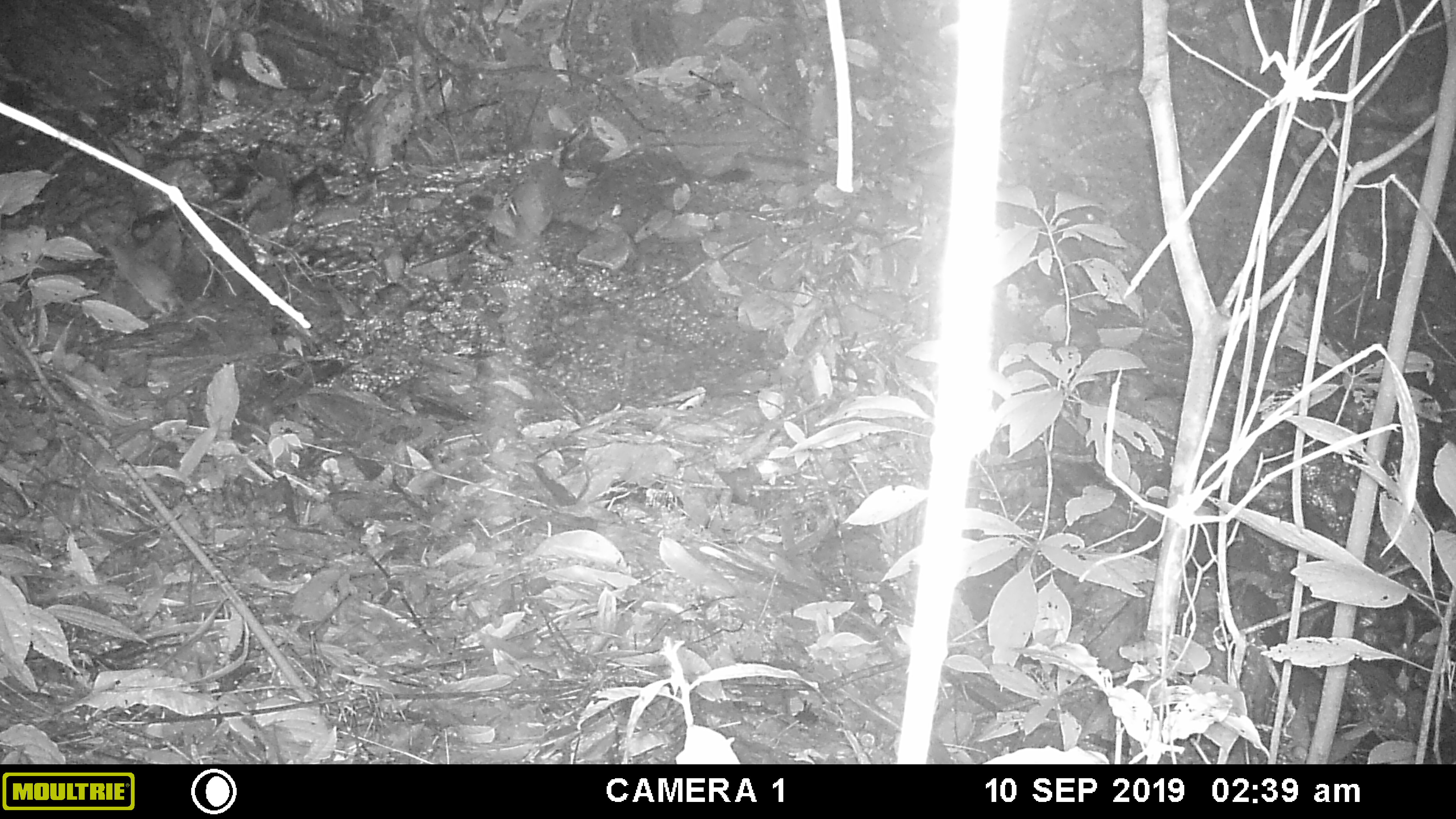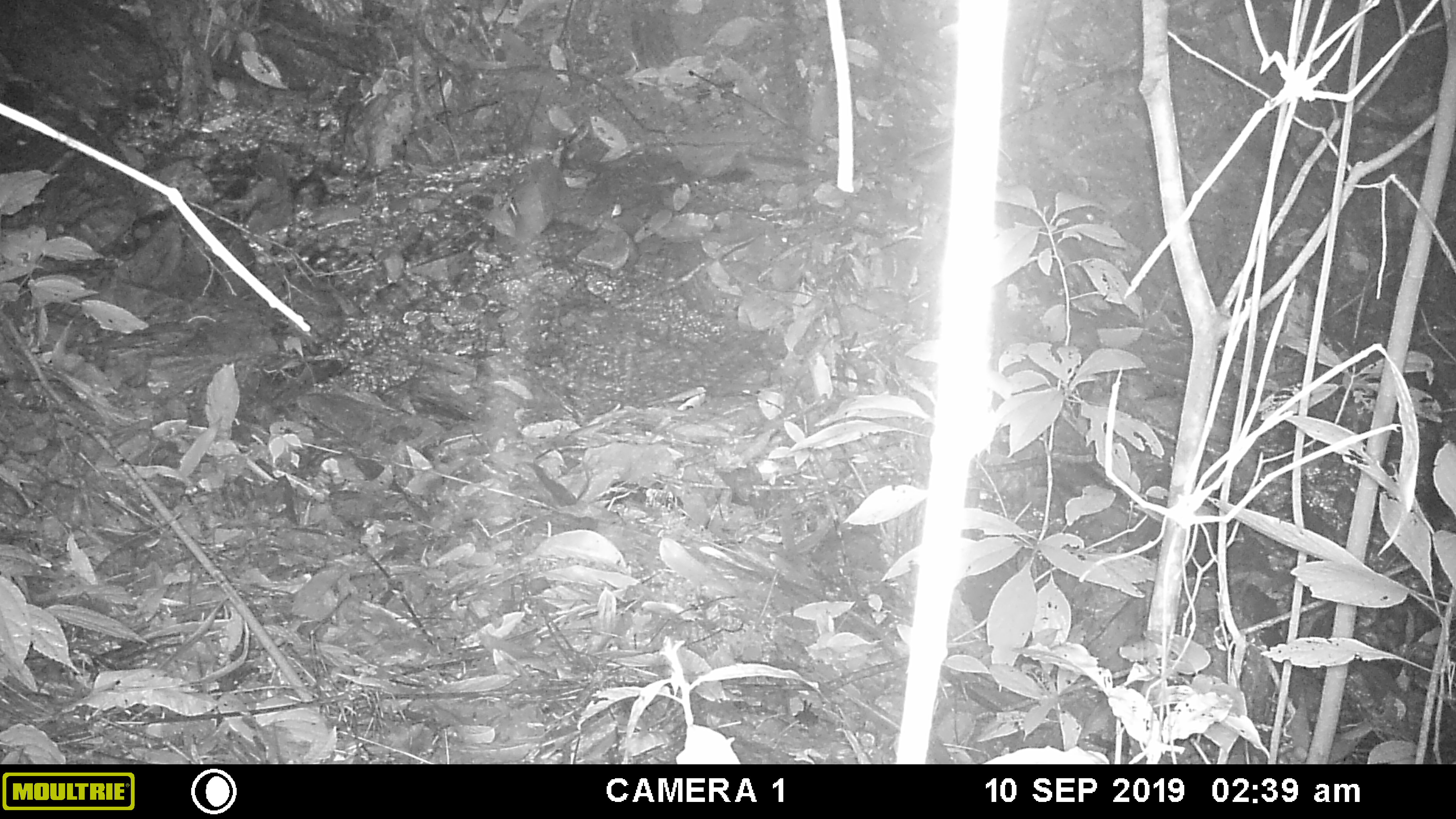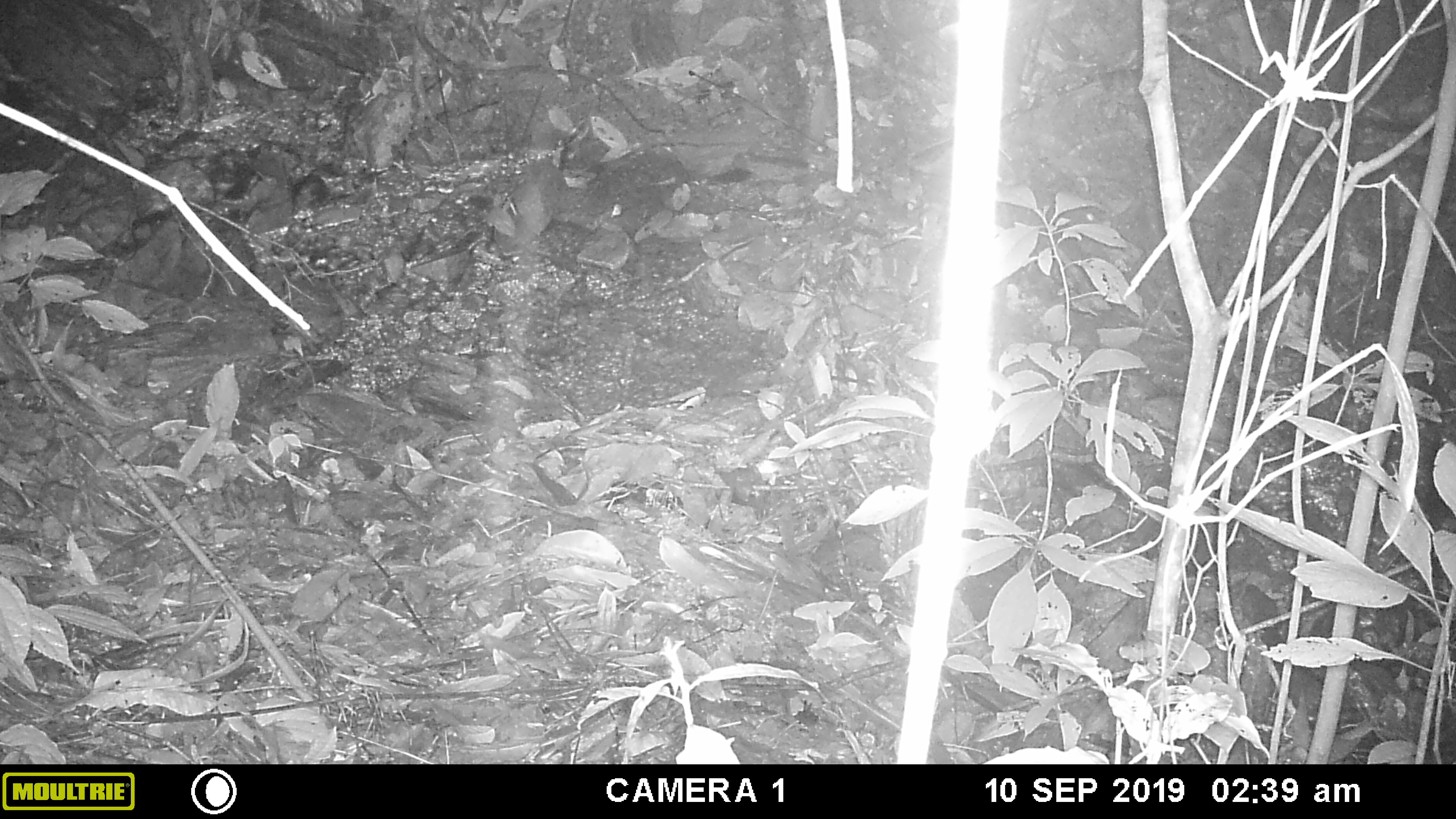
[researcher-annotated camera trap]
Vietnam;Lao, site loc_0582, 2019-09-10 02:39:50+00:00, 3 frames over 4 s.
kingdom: Animalia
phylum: Chordata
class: Mammalia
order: Rodentia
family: Muridae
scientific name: Muridae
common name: old-world mice and rats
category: unidentified murid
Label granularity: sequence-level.